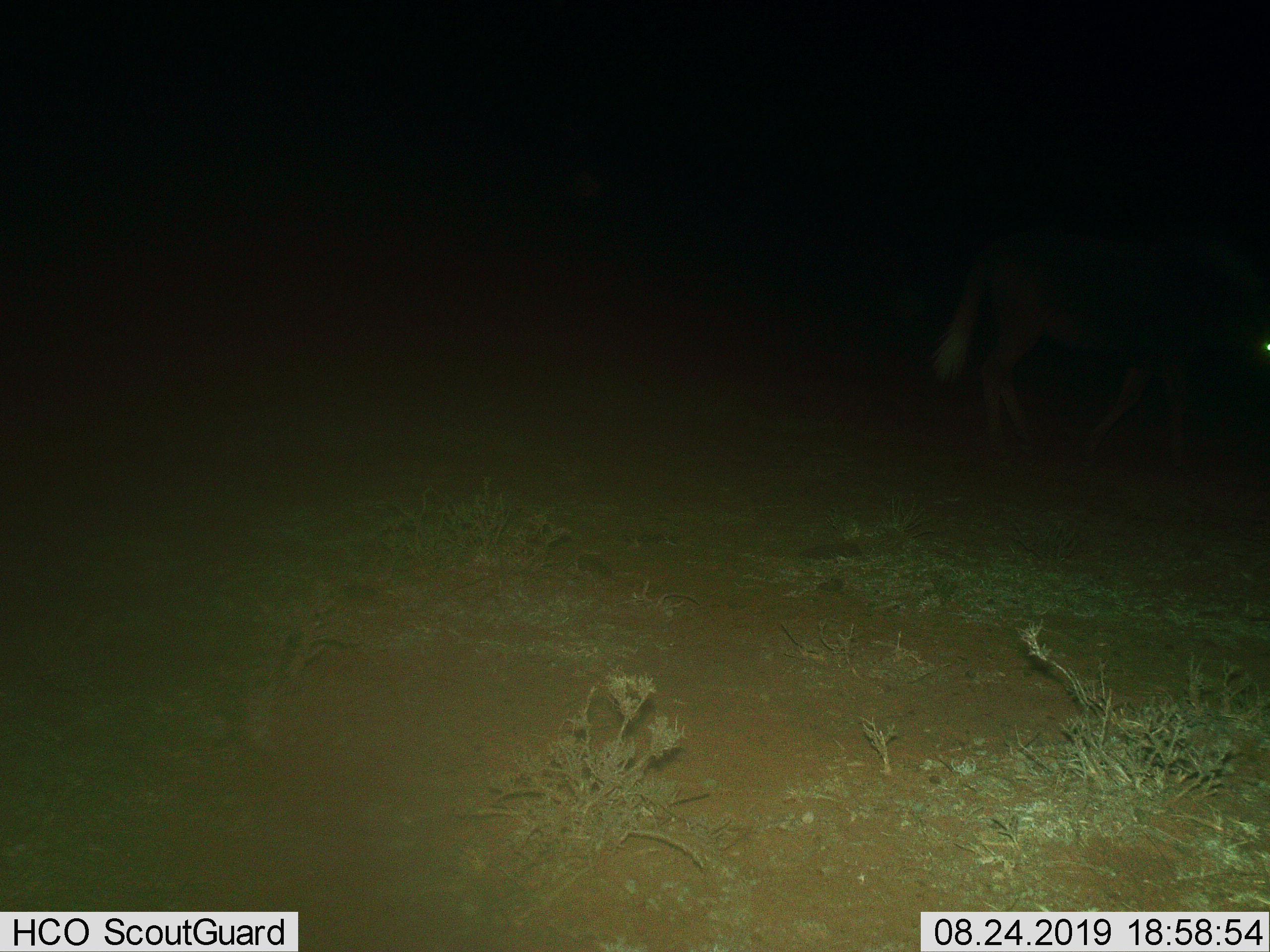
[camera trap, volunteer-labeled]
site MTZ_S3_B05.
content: unidentified animal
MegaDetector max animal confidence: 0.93